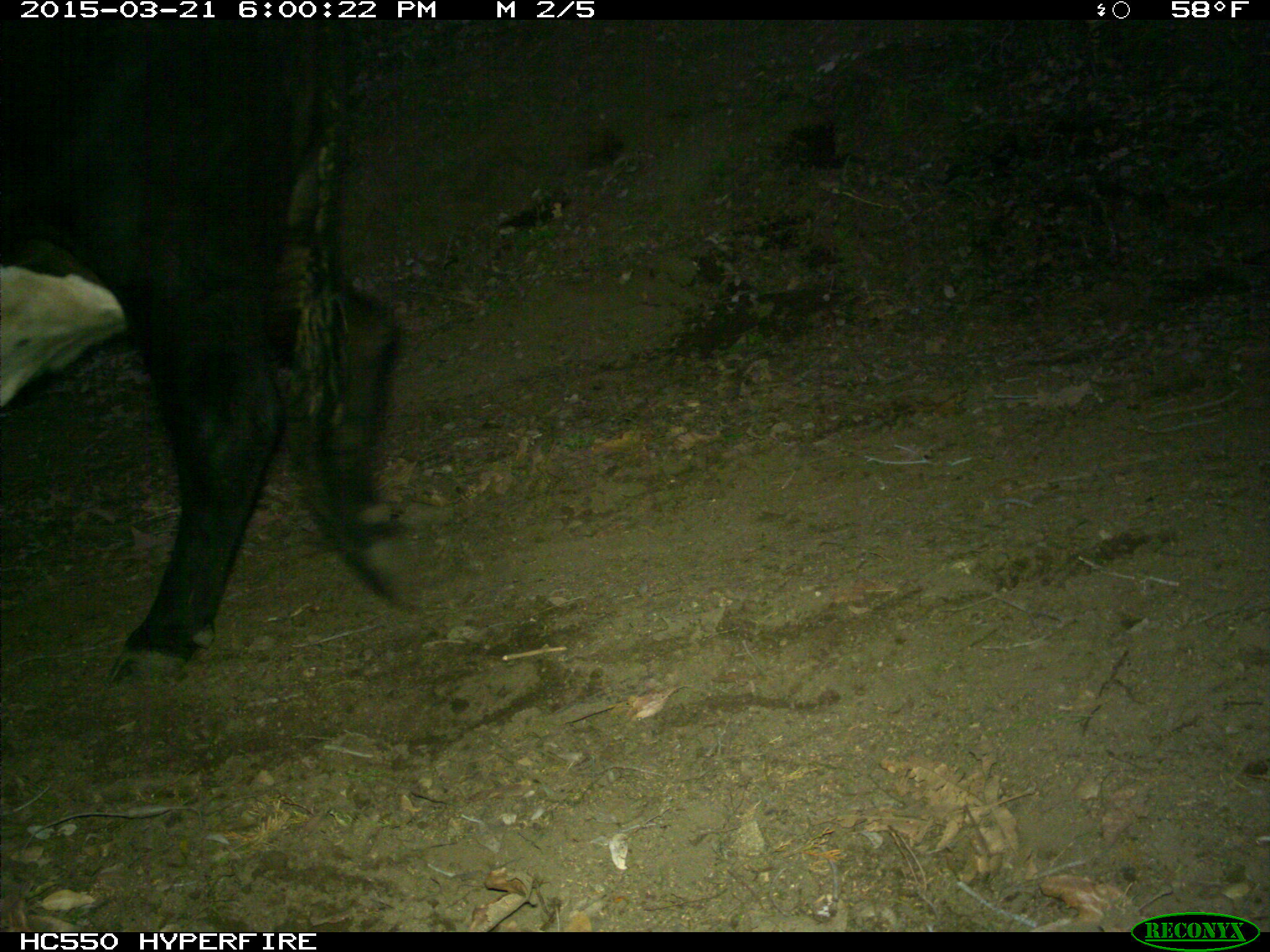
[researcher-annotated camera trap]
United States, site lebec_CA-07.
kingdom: Animalia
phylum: Chordata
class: Mammalia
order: Artiodactyla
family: Bovidae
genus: Bos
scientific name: Bos taurus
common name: domestic cow